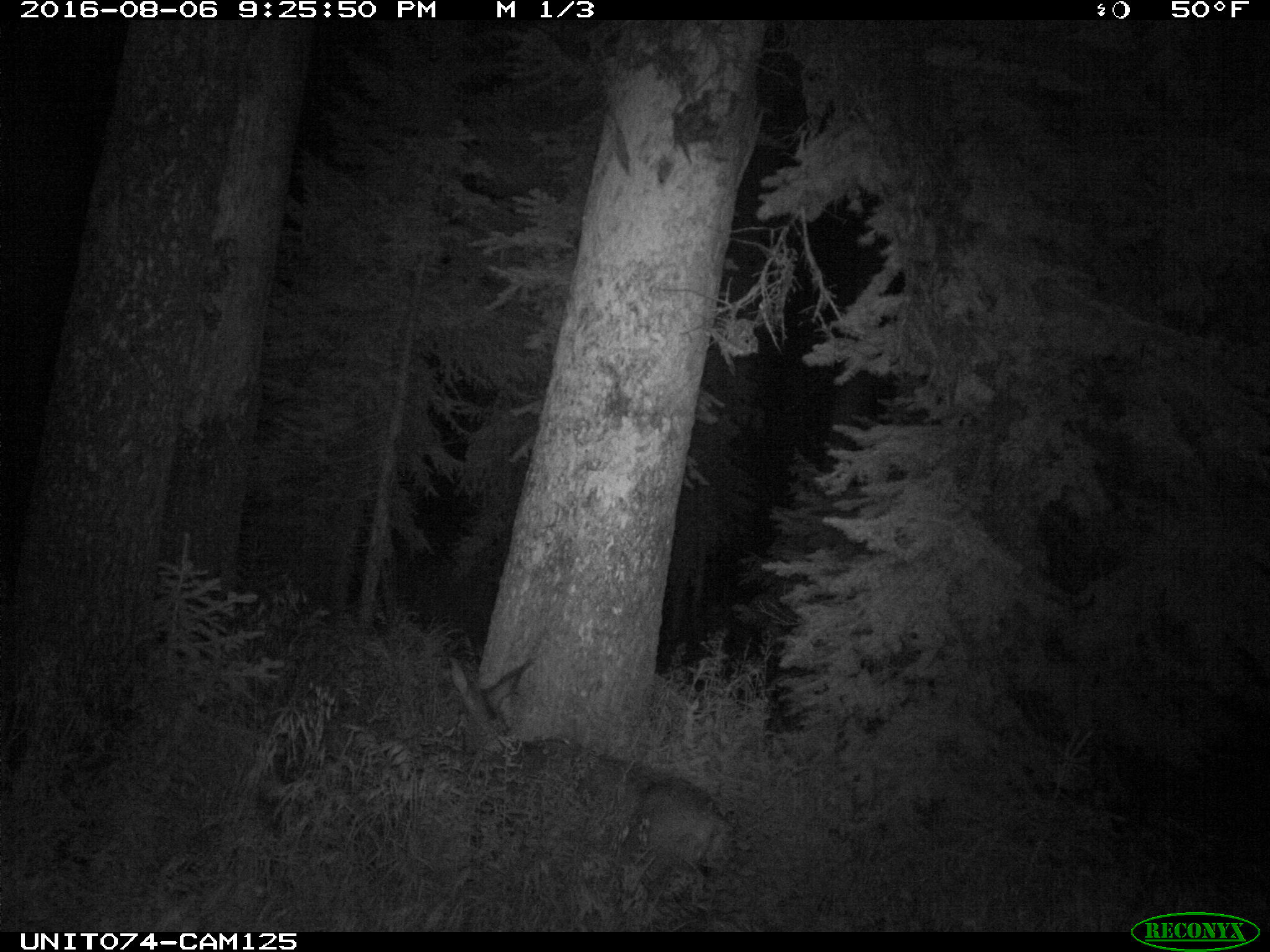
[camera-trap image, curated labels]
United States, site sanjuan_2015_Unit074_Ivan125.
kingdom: Animalia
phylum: Chordata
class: Mammalia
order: Artiodactyla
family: Cervidae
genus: Odocoileus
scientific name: Odocoileus hemionus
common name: mule deer